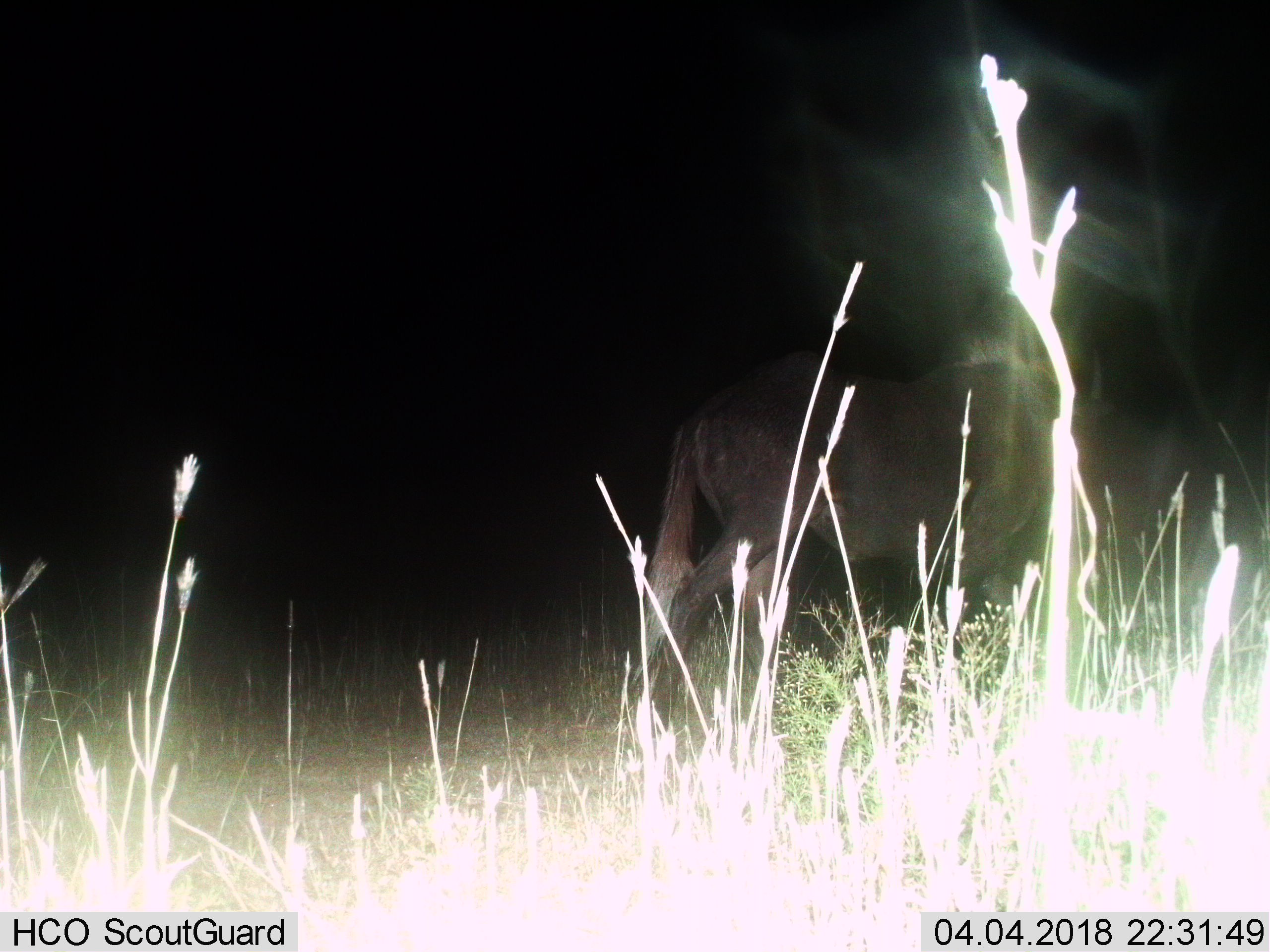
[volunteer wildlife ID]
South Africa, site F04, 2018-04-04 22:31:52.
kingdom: Animalia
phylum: Chordata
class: Mammalia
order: Artiodactyla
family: Bovidae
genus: Connochaetes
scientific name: Connochaetes gnou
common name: black wildebeest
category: wildebeestblack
Wildebeestblack (black wildebeest) (Connochaetes gnou), count 1. Behavior (volunteer vote fractions): standing 0%, resting 0%, moving 100%, interacting 0%. Young present (vote fraction): 0%. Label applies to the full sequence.